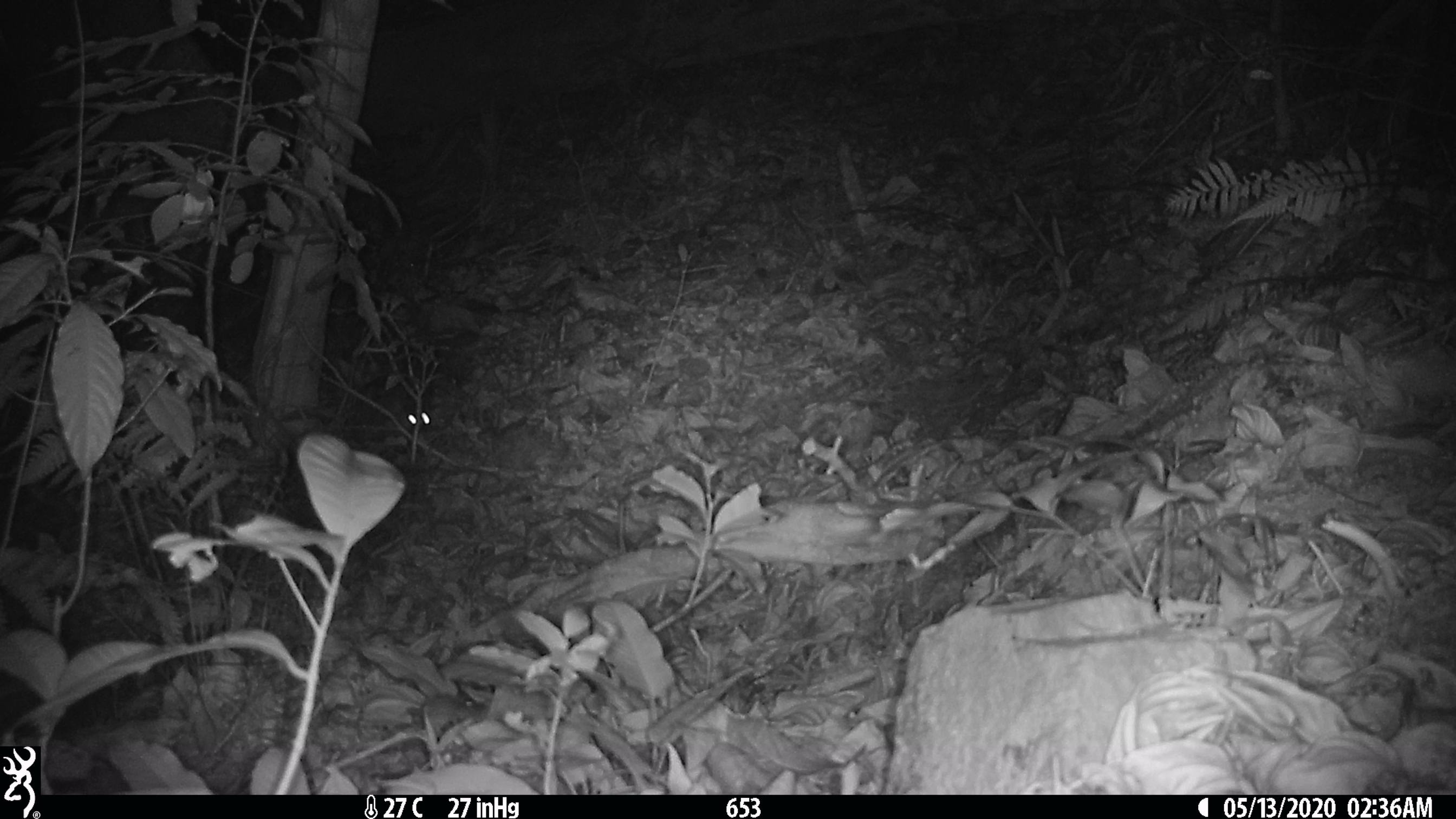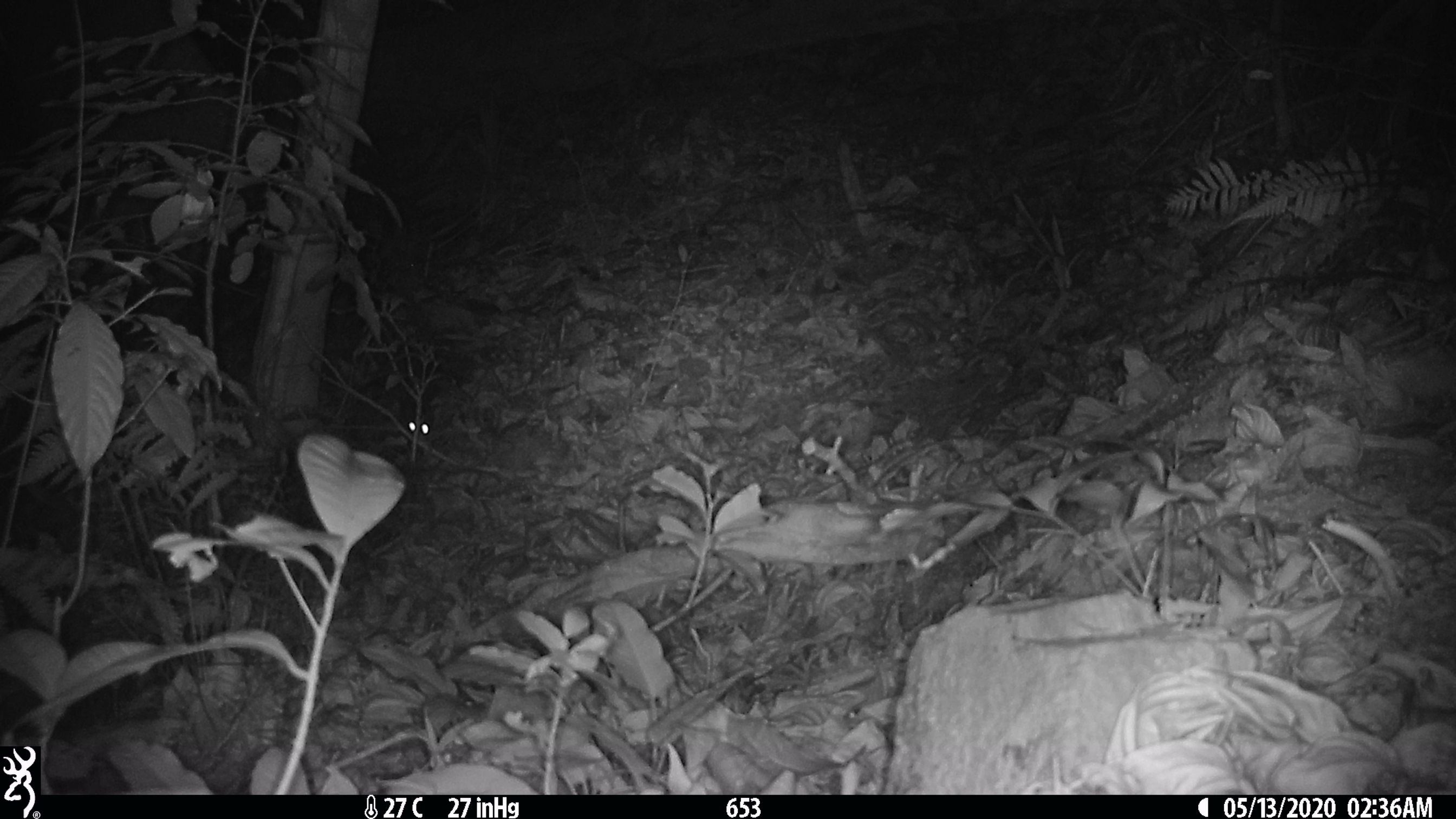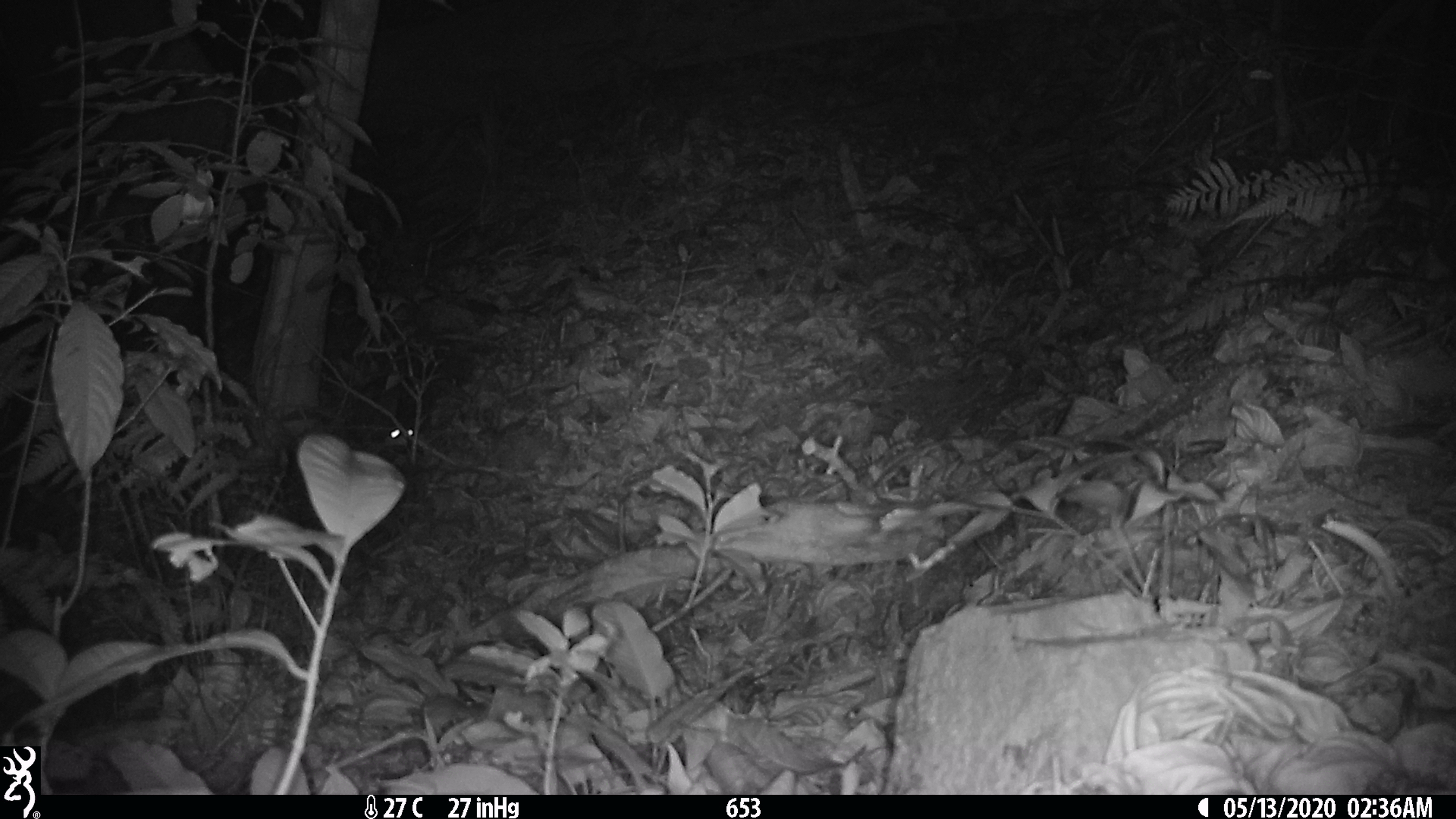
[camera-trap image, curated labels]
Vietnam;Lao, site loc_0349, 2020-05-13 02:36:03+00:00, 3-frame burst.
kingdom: Animalia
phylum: Chordata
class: Mammalia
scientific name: Mammalia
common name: mammal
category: unidentified small mammal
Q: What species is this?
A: Unidentified small mammal (mammal) (Mammalia).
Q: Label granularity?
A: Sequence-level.